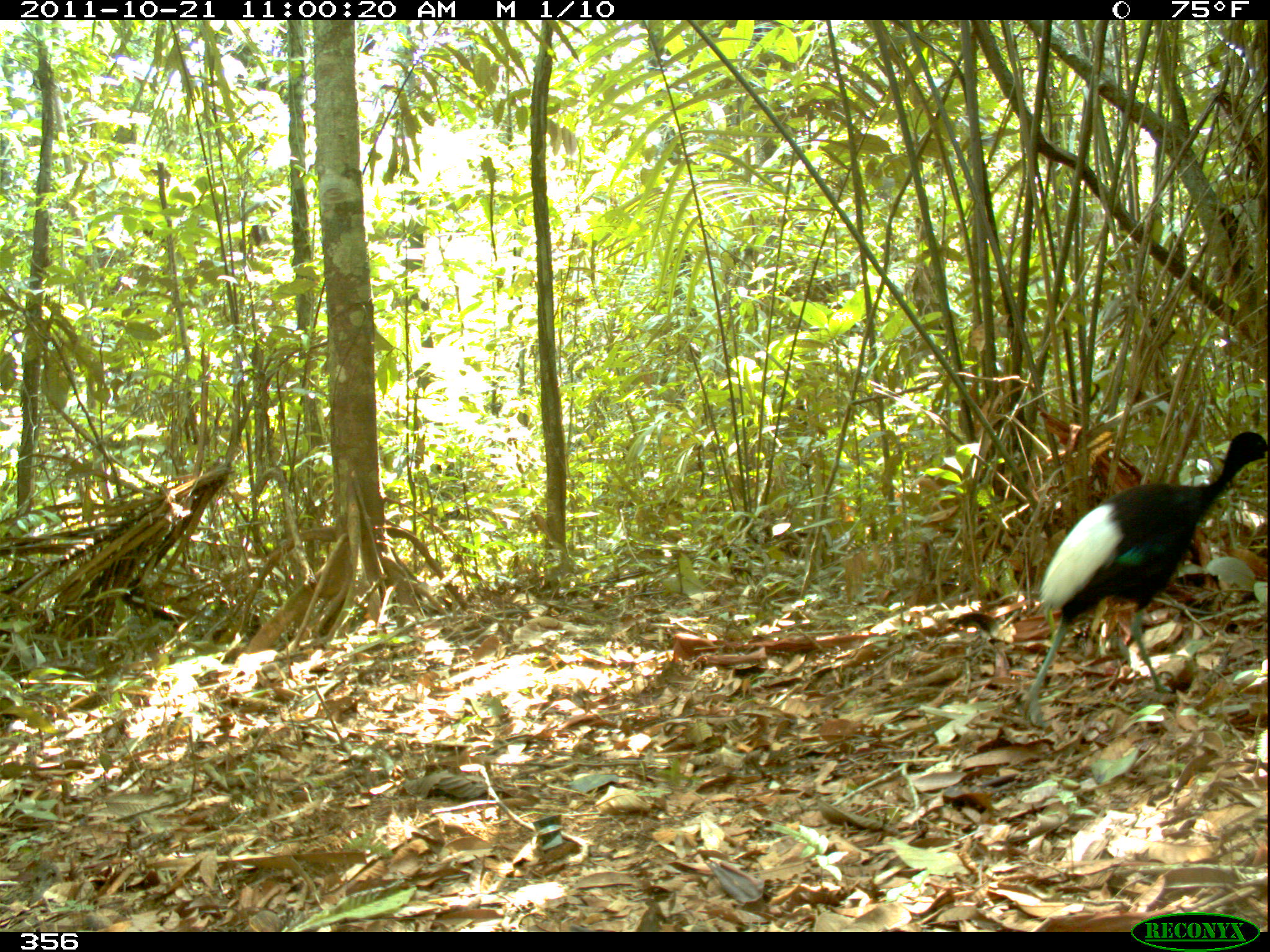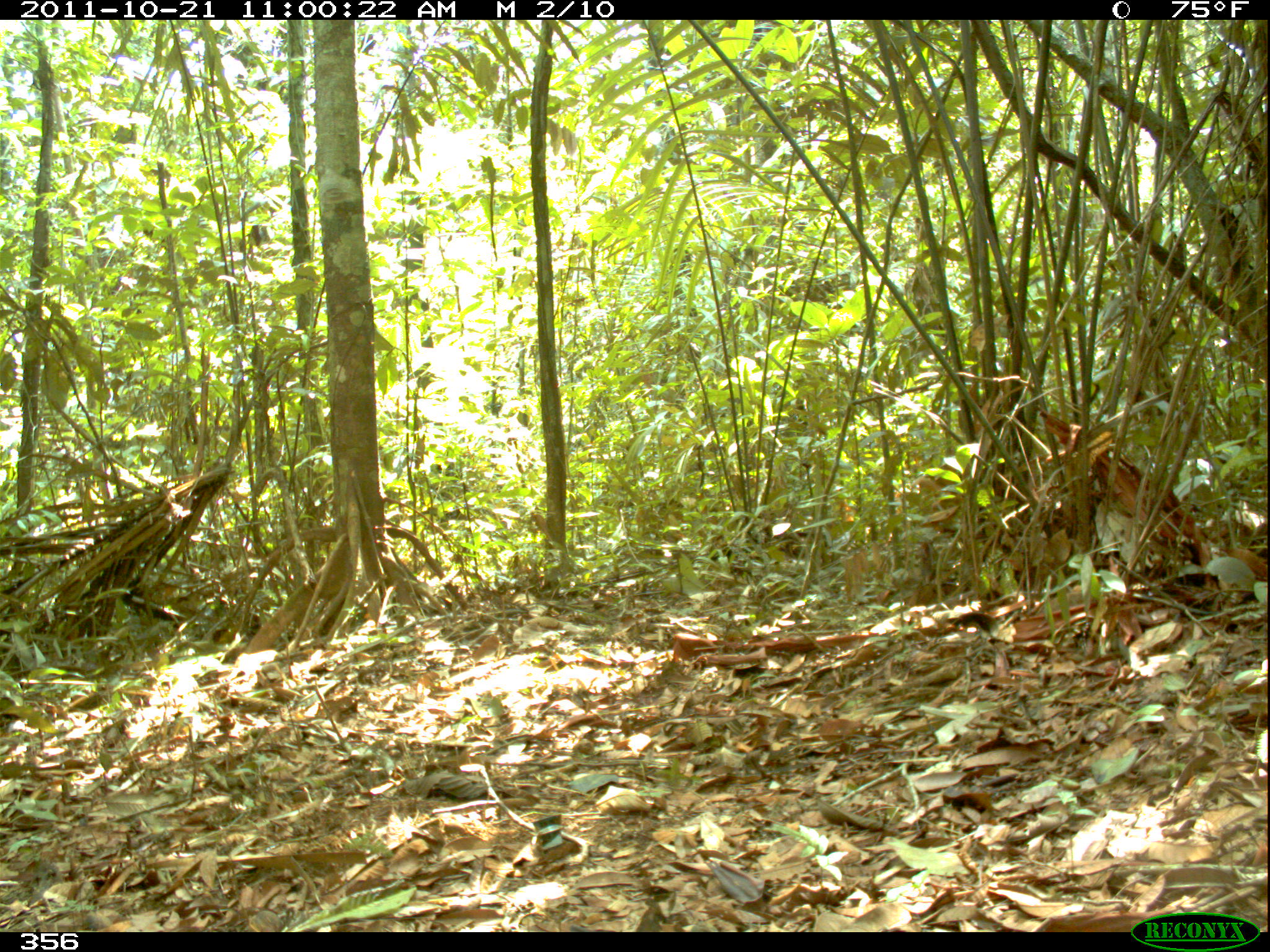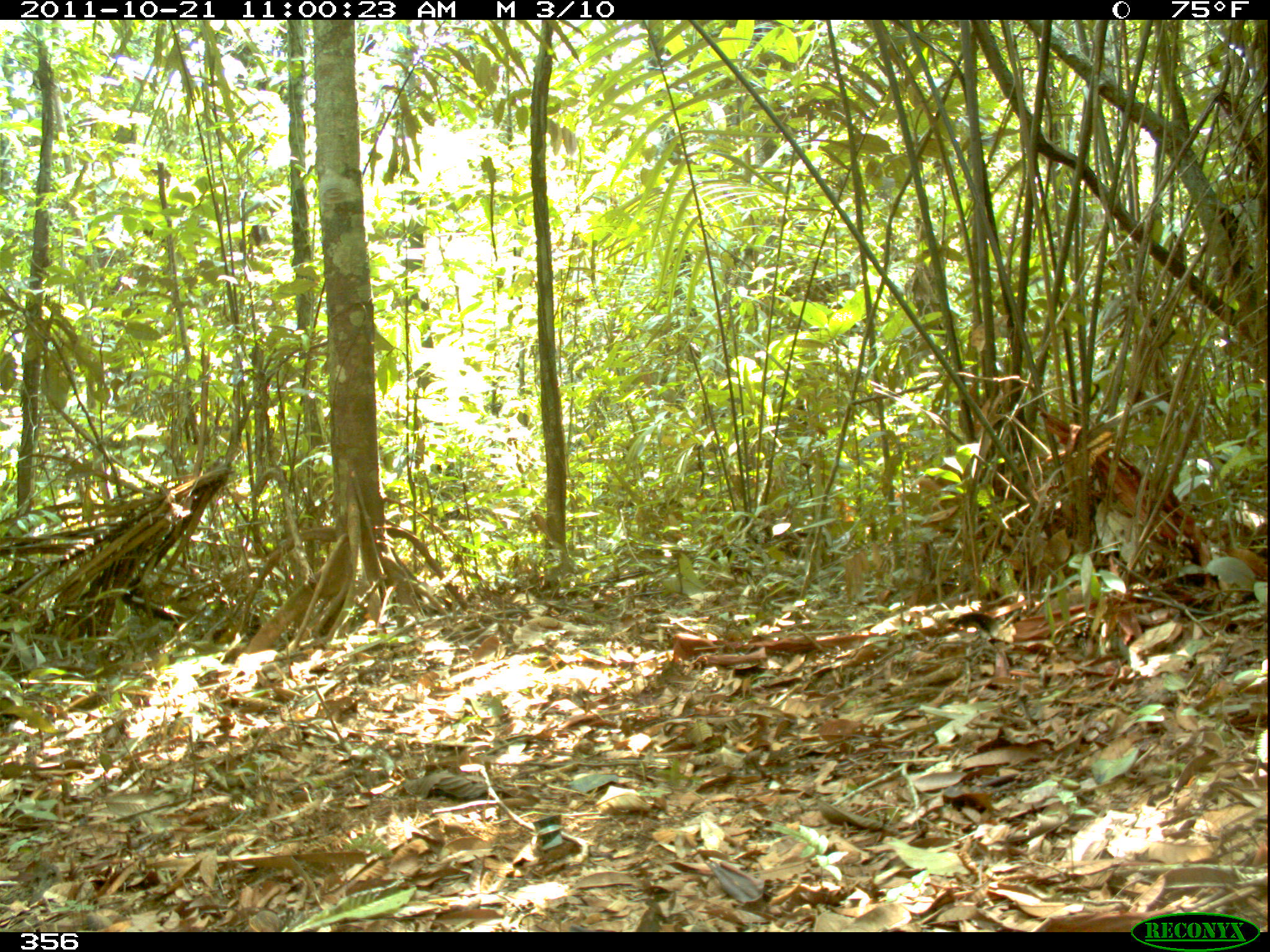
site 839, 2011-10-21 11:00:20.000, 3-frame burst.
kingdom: Animalia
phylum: Chordata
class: Aves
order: Gruiformes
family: Psophiidae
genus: Psophia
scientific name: Psophia leucoptera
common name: pale-winged trumpeter